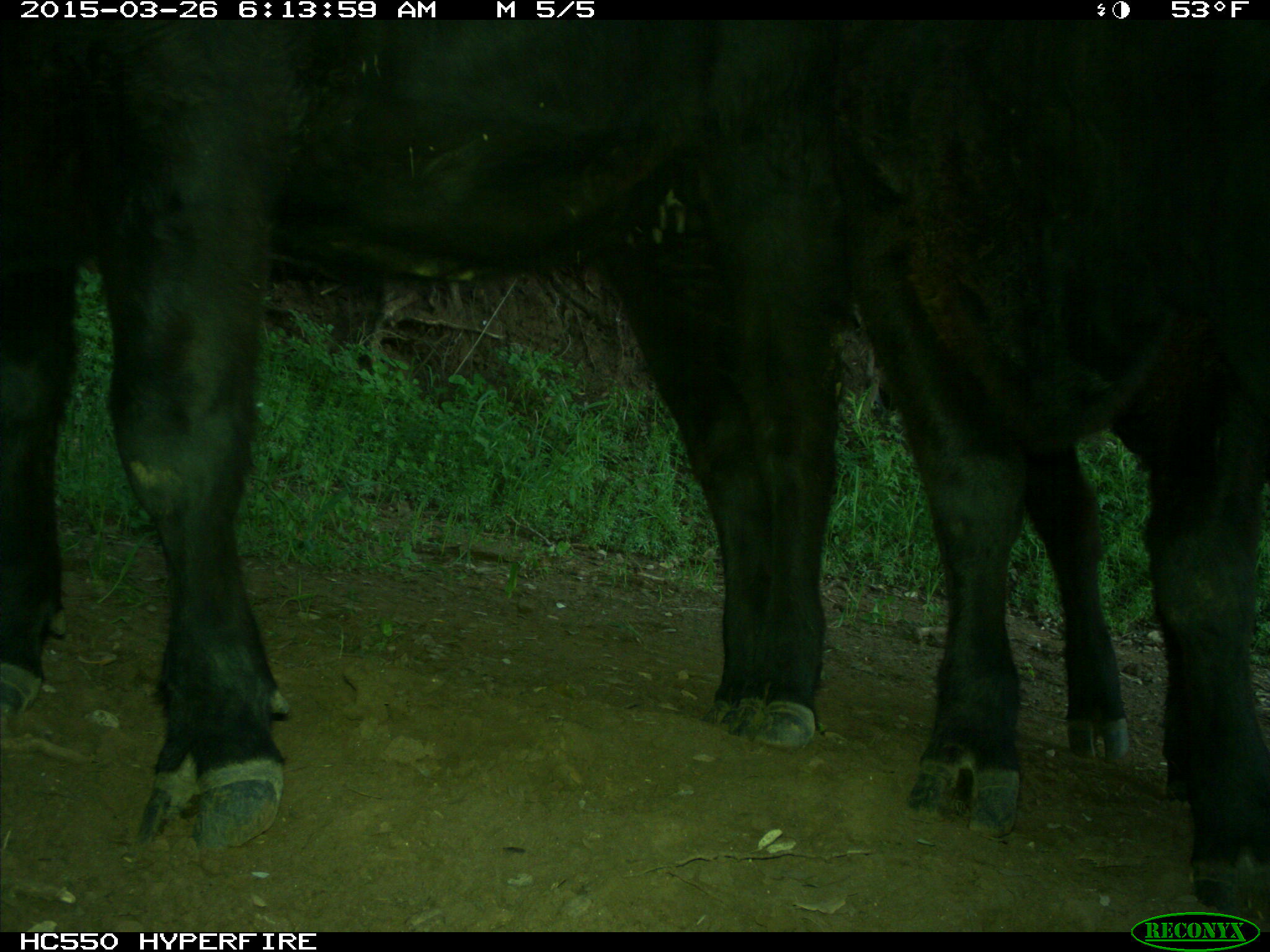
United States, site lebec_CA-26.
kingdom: Animalia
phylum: Chordata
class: Mammalia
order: Artiodactyla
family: Bovidae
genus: Bos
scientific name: Bos taurus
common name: domestic cow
Bos taurus (domestic cow).